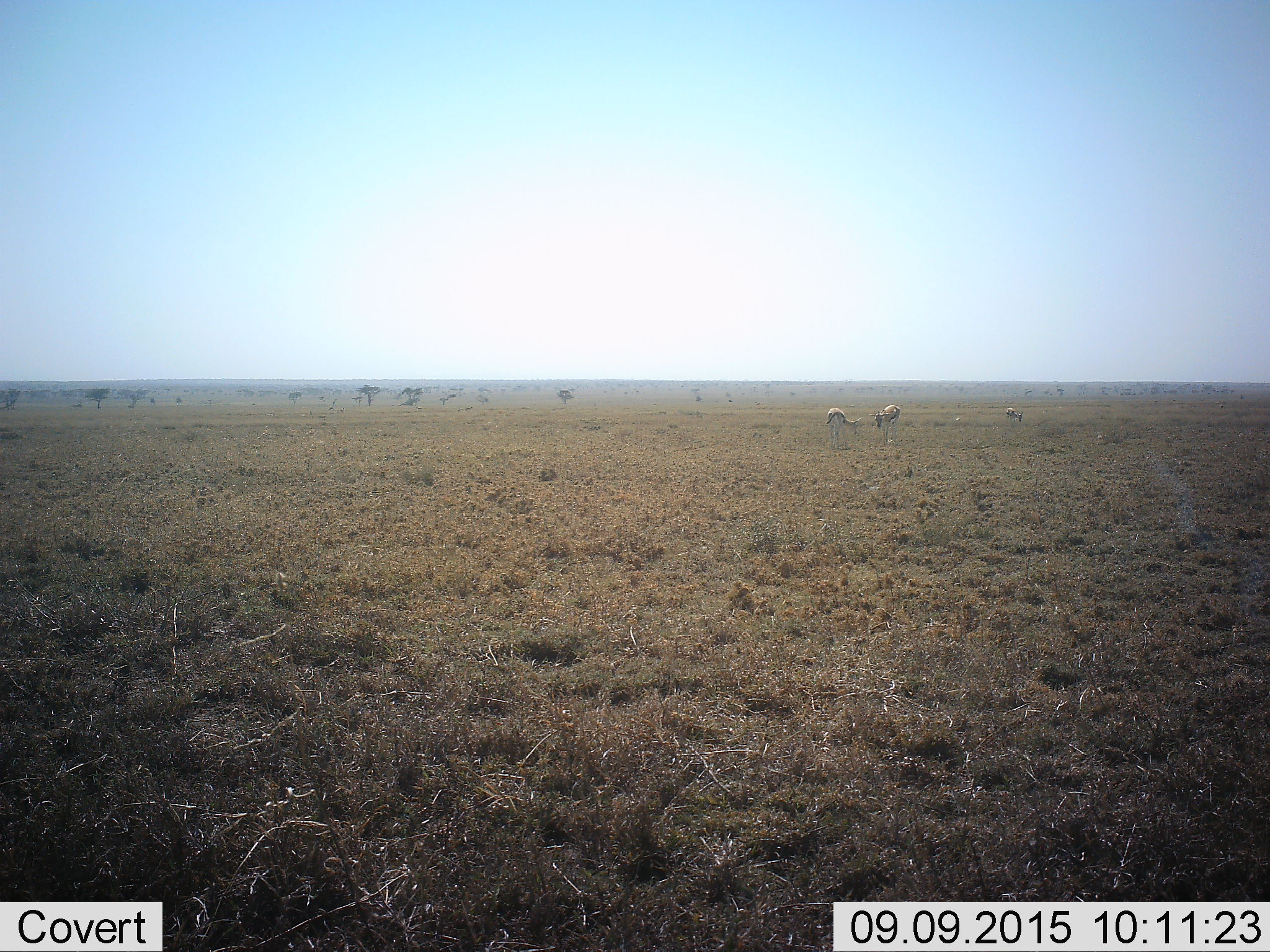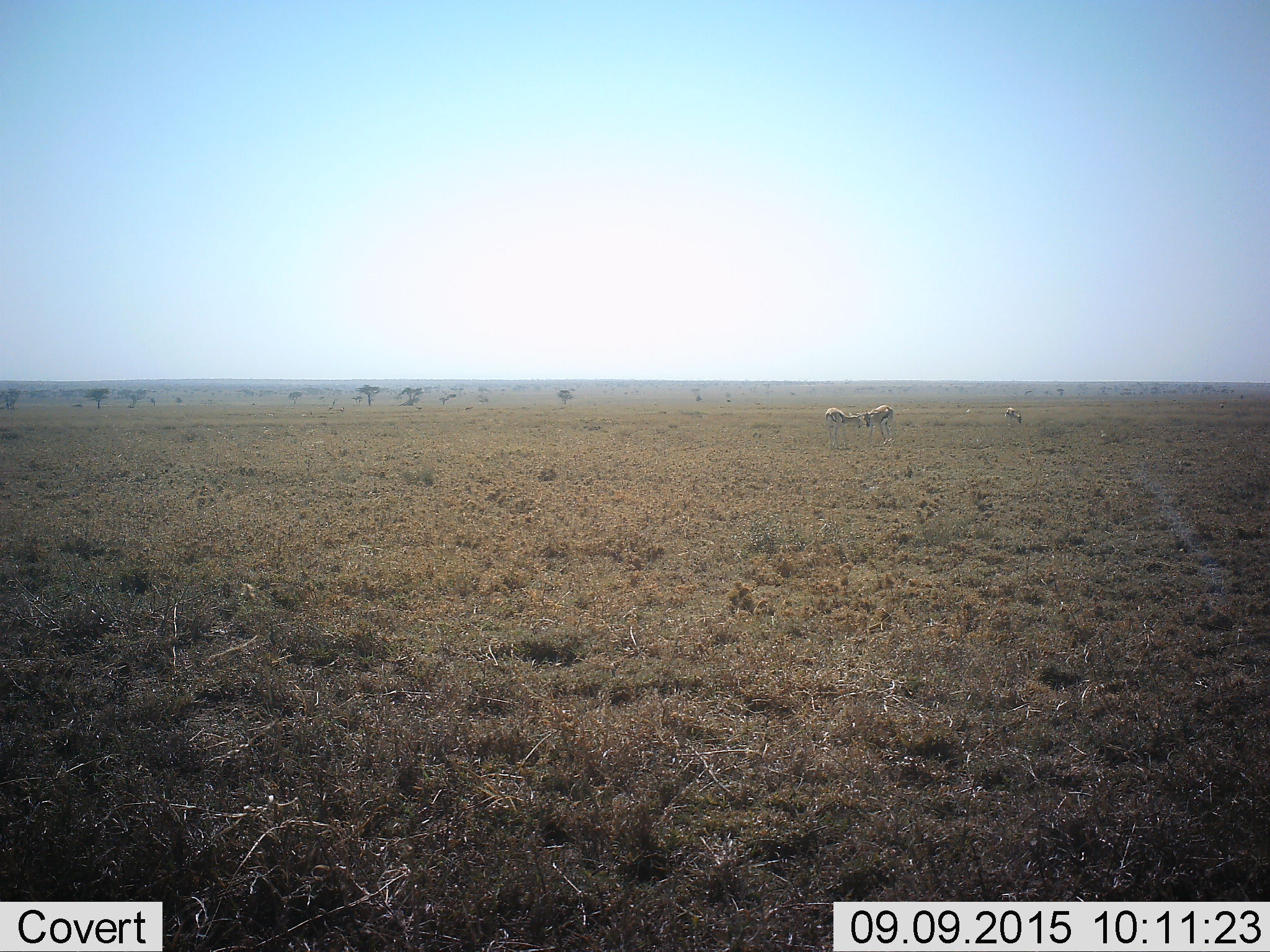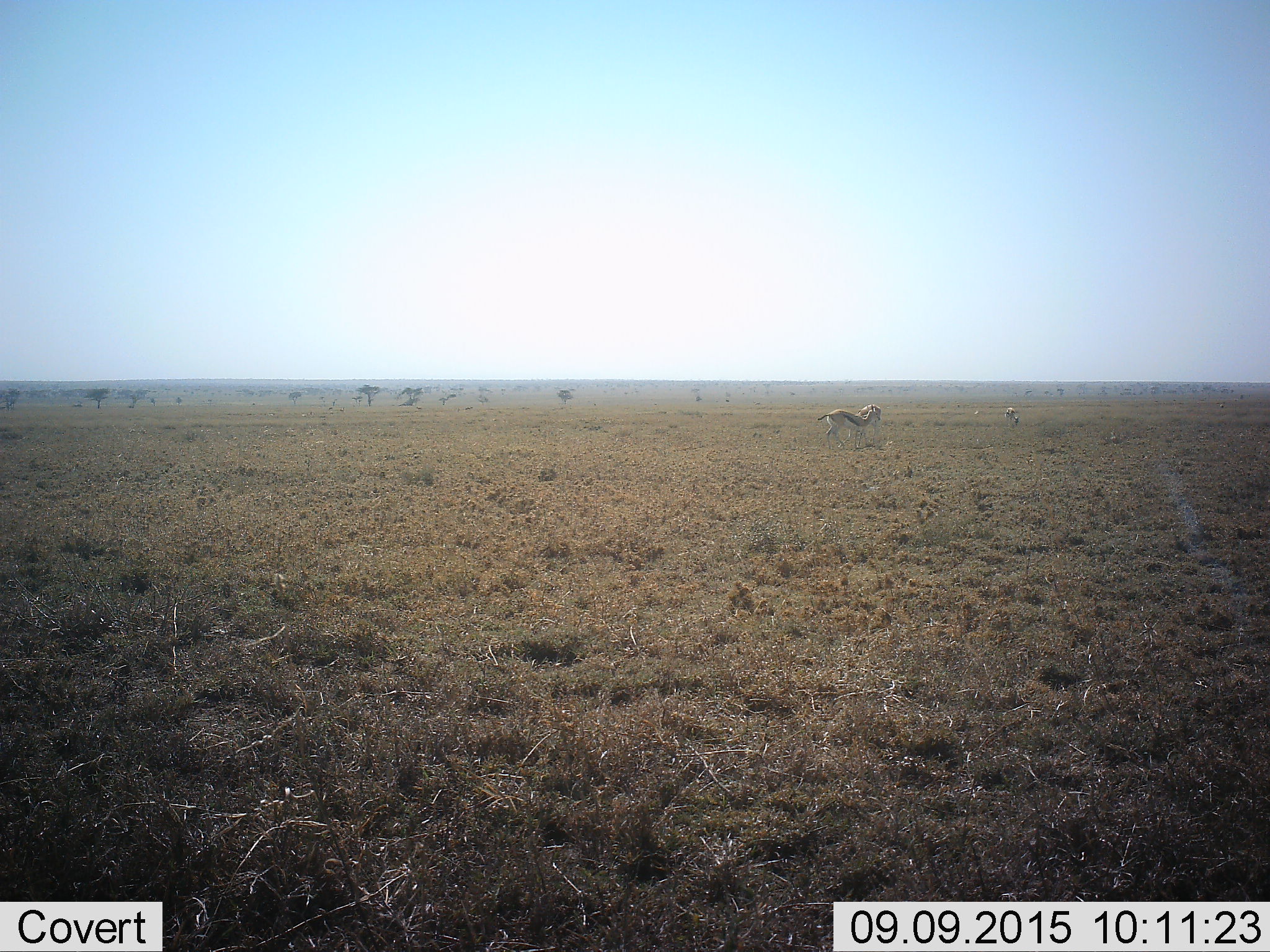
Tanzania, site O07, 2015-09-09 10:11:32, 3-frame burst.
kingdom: Animalia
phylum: Chordata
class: Mammalia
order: Artiodactyla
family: Bovidae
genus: Eudorcas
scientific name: Eudorcas thomsonii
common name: thomson's gazelle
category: gazellethomsons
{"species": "gazellethomsons (thomson's gazelle) (Eudorcas thomsonii)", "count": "3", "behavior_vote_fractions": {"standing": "50%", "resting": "0%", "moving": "12%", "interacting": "25%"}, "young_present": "12%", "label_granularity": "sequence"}